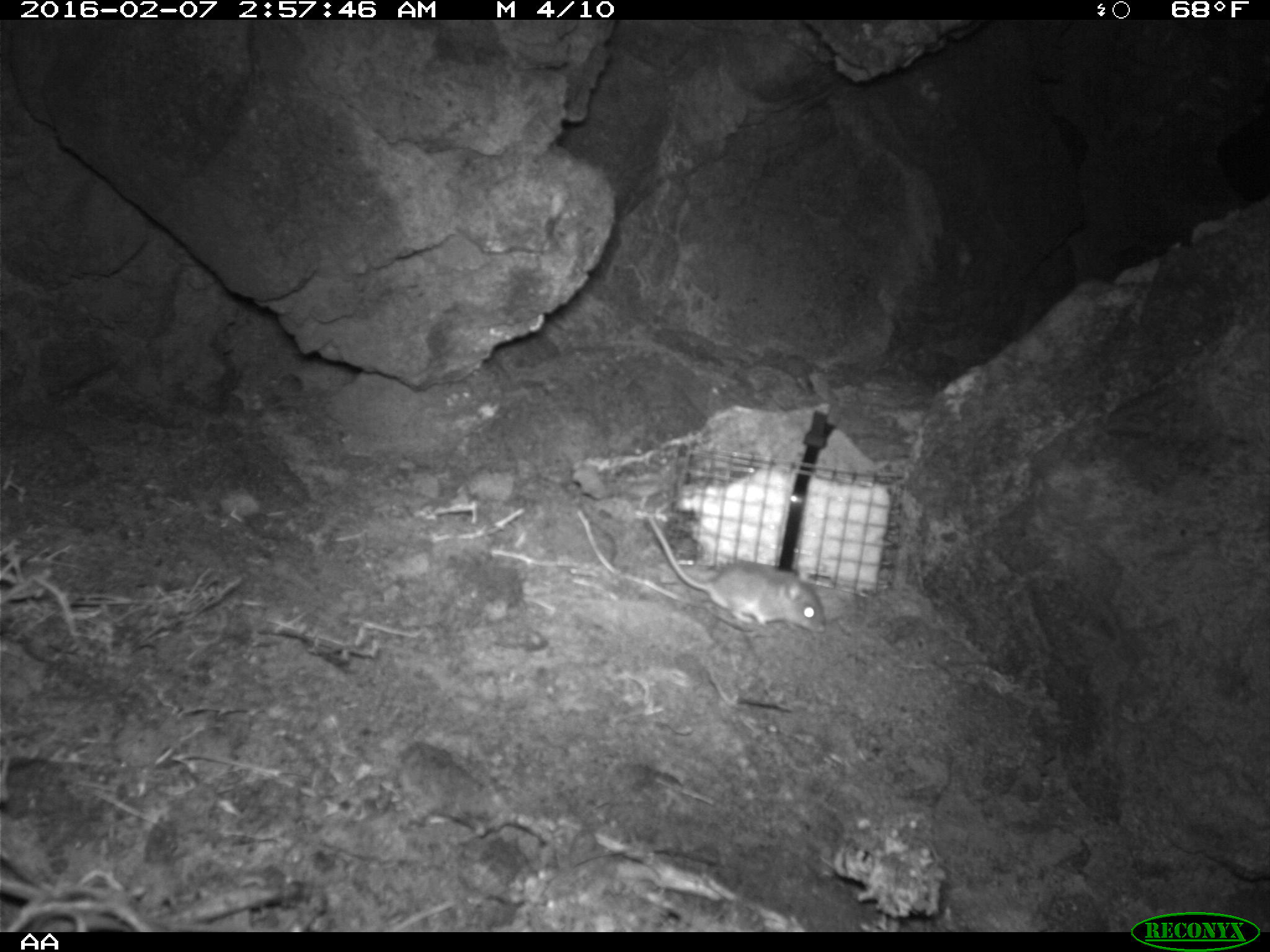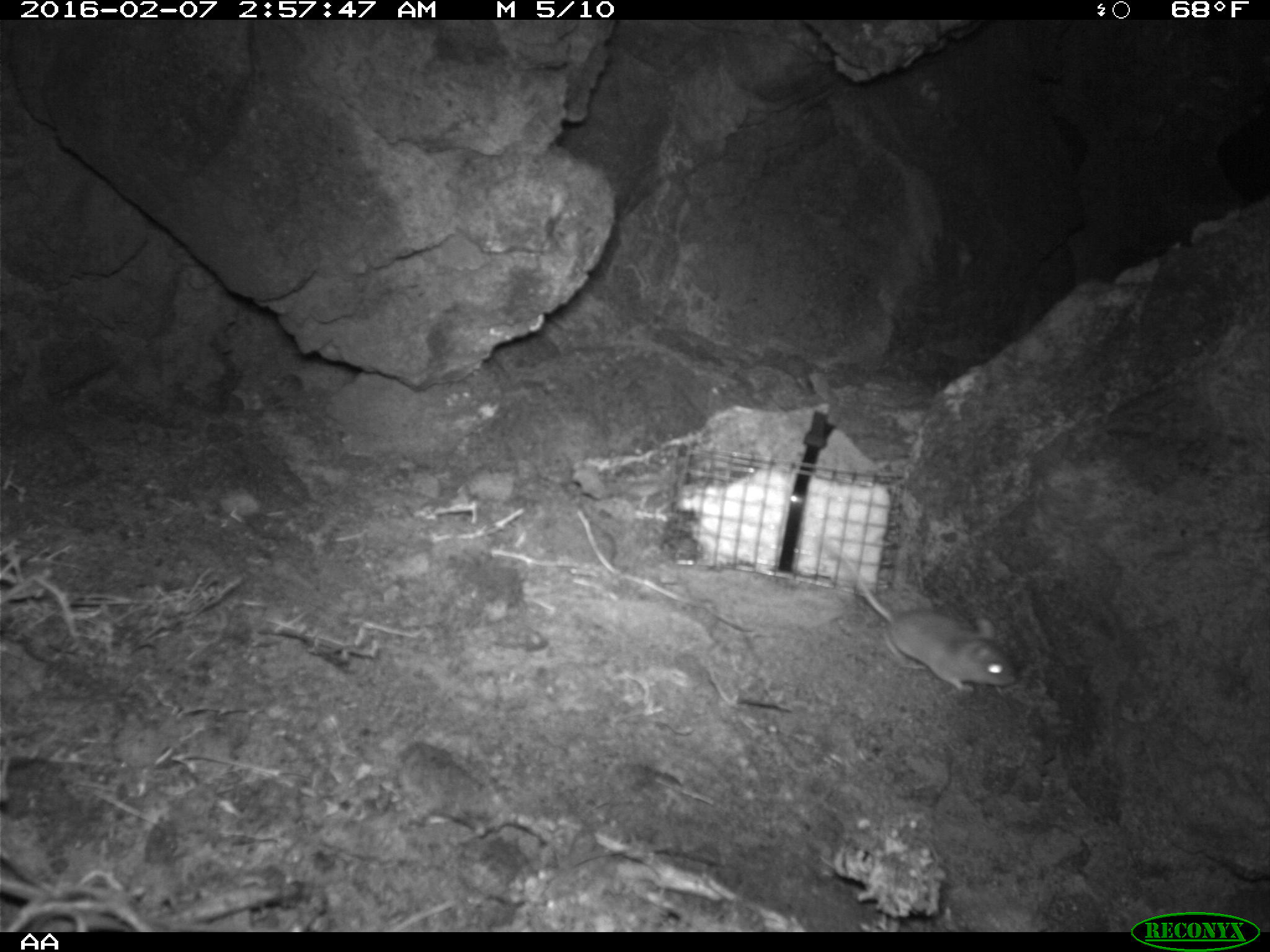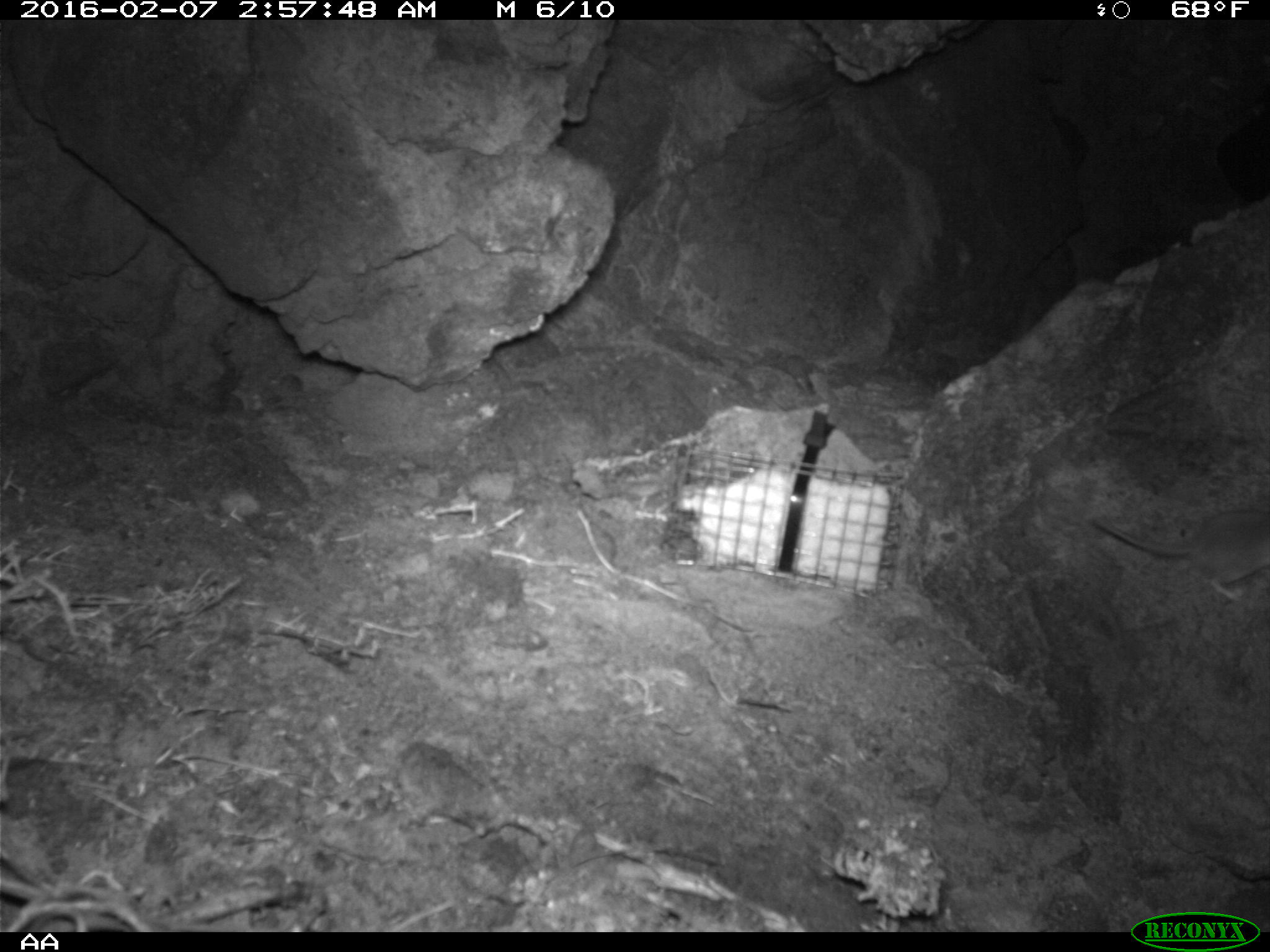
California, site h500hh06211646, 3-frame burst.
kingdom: Animalia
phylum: Chordata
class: Mammalia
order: Rodentia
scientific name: Rodentia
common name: rodent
Rodent (Rodentia).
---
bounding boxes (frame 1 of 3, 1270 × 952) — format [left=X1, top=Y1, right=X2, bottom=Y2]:
rodent: [left=640, top=514, right=827, bottom=636]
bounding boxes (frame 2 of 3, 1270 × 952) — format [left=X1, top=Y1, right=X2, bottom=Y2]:
rodent: [left=819, top=540, right=1013, bottom=692]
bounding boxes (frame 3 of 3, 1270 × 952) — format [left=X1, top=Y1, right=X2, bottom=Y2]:
rodent: [left=1093, top=508, right=1269, bottom=602]